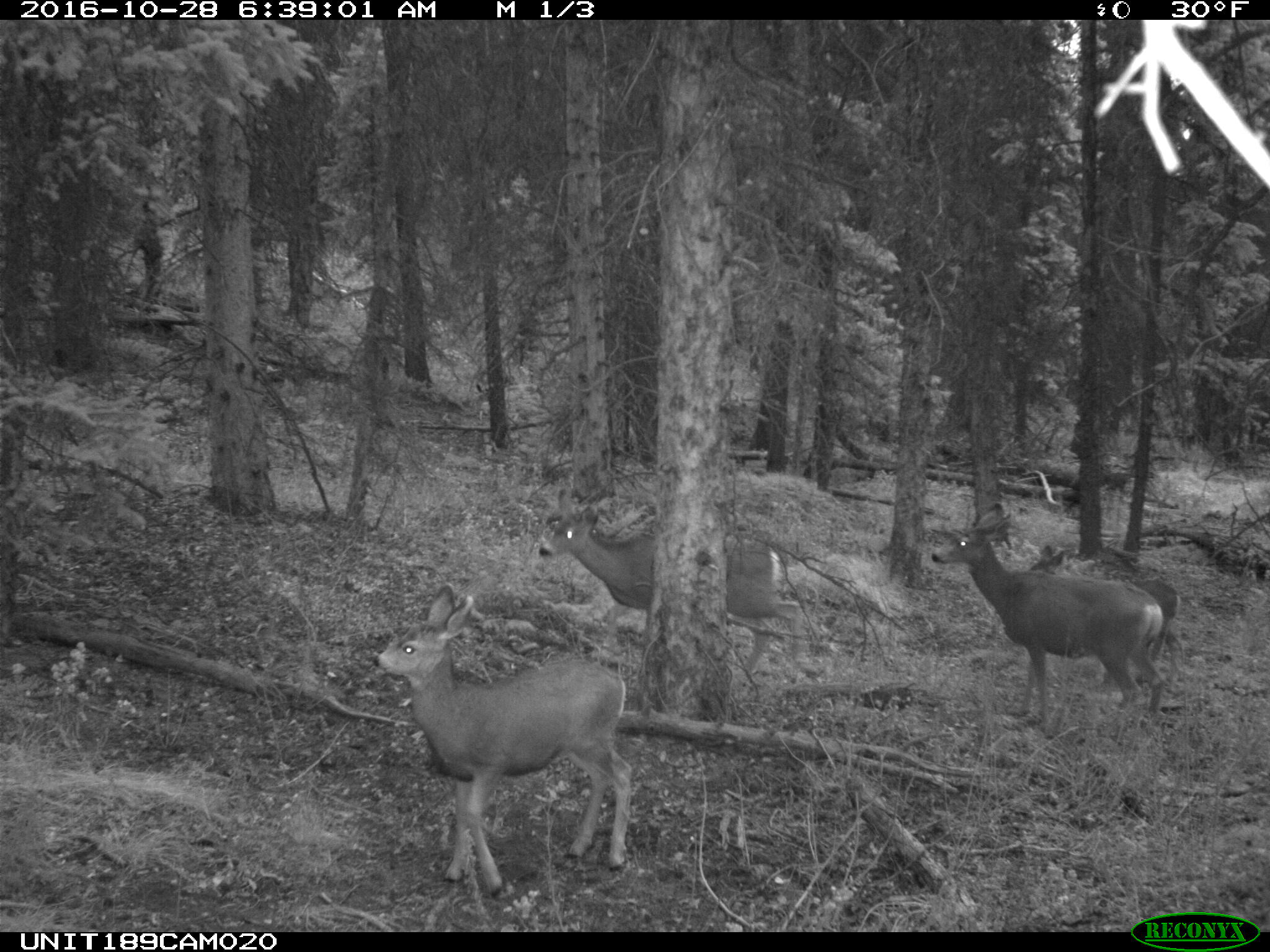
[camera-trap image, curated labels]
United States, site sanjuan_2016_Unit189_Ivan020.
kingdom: Animalia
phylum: Chordata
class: Mammalia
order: Artiodactyla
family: Cervidae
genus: Odocoileus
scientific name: Odocoileus hemionus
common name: mule deer